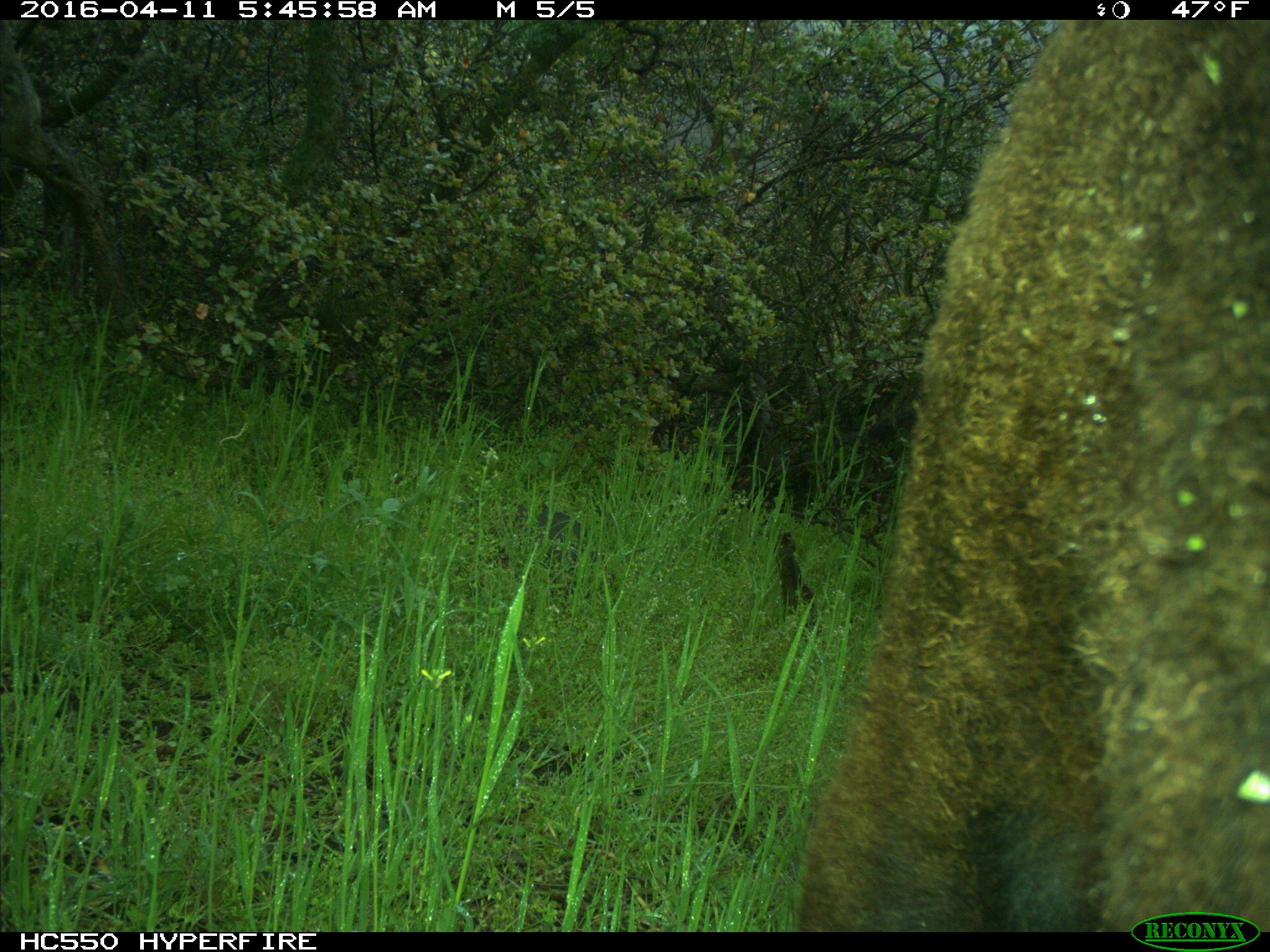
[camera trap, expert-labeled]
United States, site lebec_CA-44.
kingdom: Animalia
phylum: Chordata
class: Mammalia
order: Artiodactyla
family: Bovidae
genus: Bos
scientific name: Bos taurus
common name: domestic cow